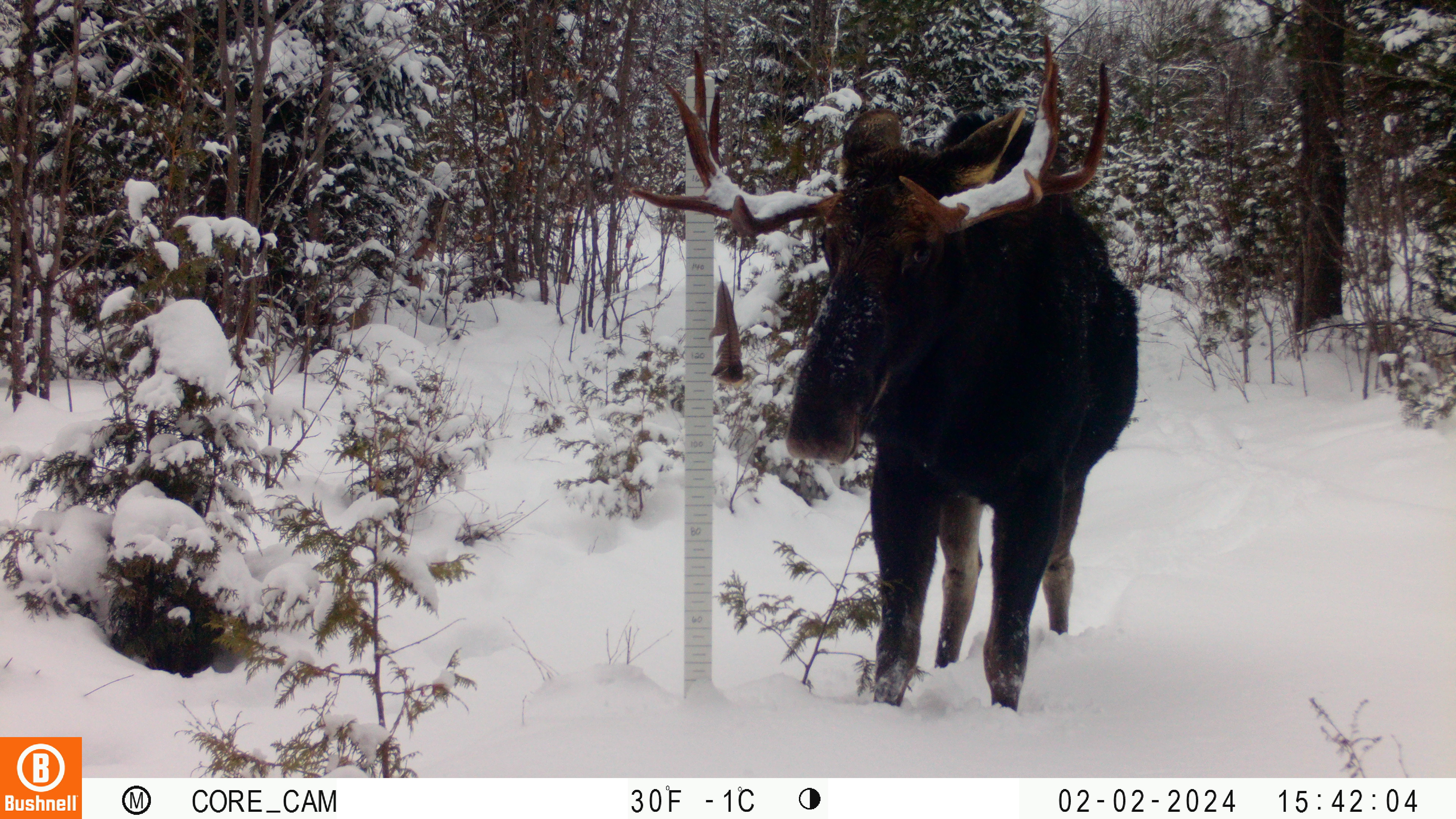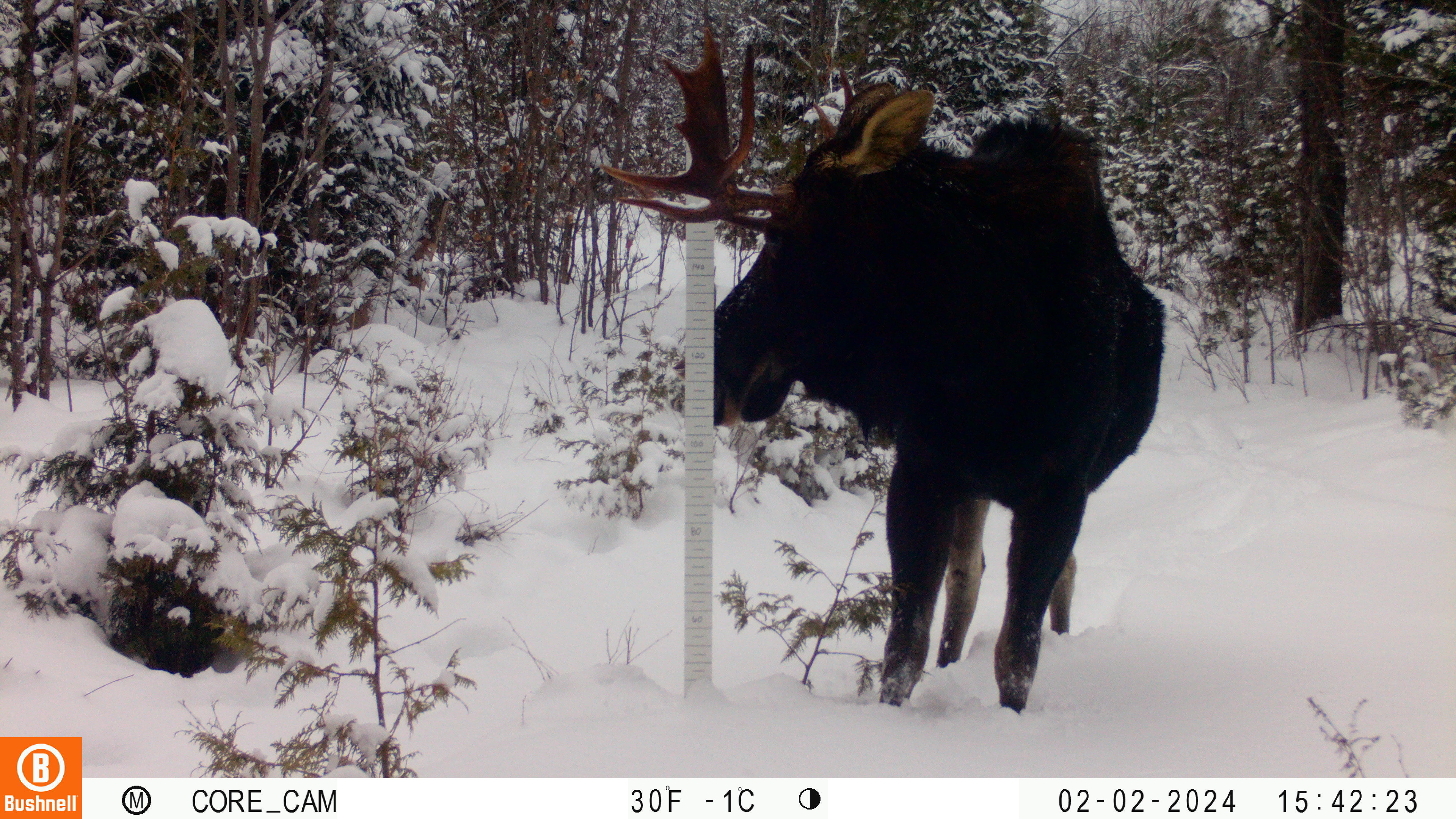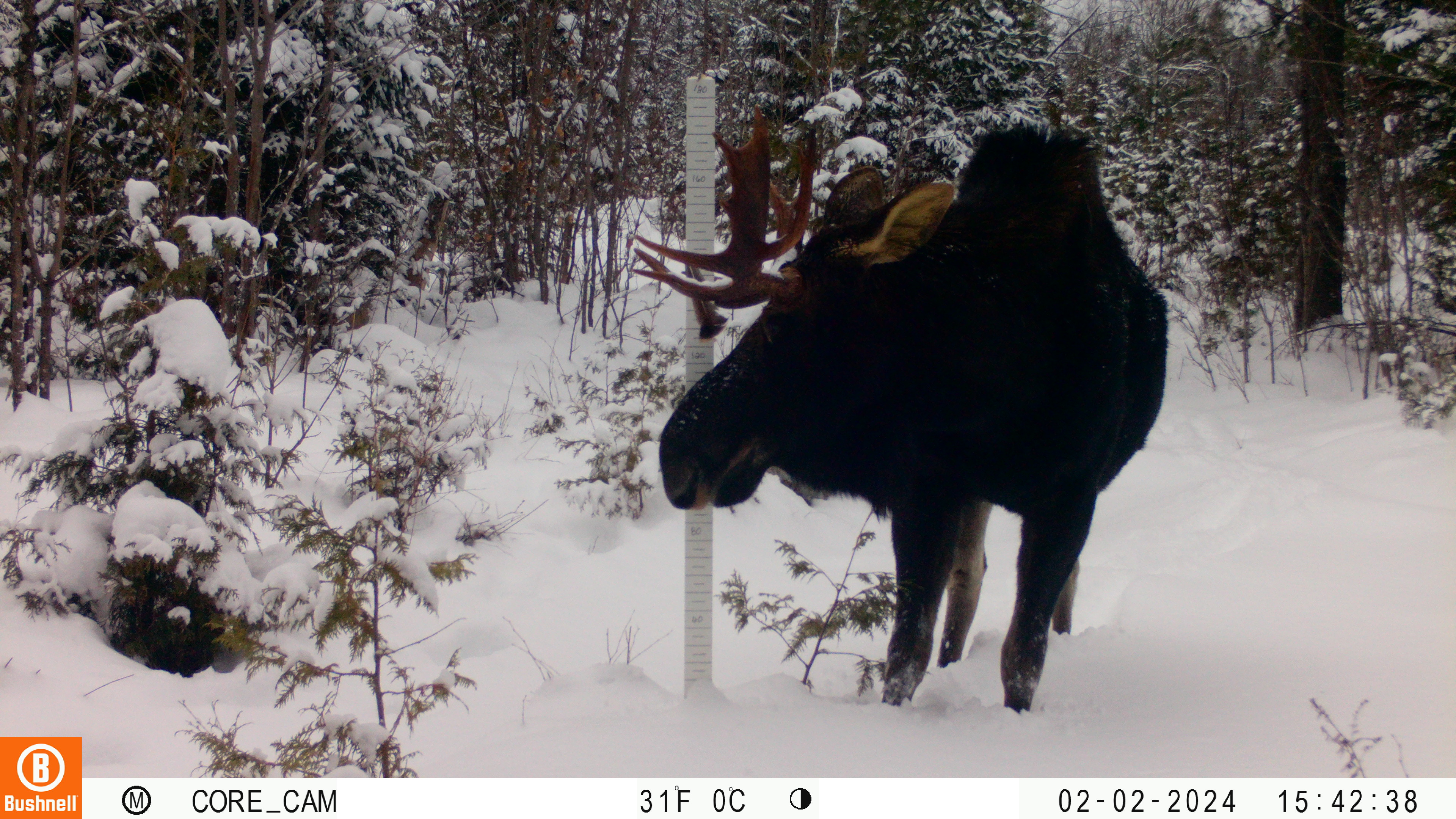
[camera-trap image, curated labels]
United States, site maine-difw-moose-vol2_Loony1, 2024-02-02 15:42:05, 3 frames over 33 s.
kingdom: Animalia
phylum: Chordata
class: Mammalia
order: Artiodactyla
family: Cervidae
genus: Alces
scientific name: Alces alces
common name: moose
Moose (Alces alces).